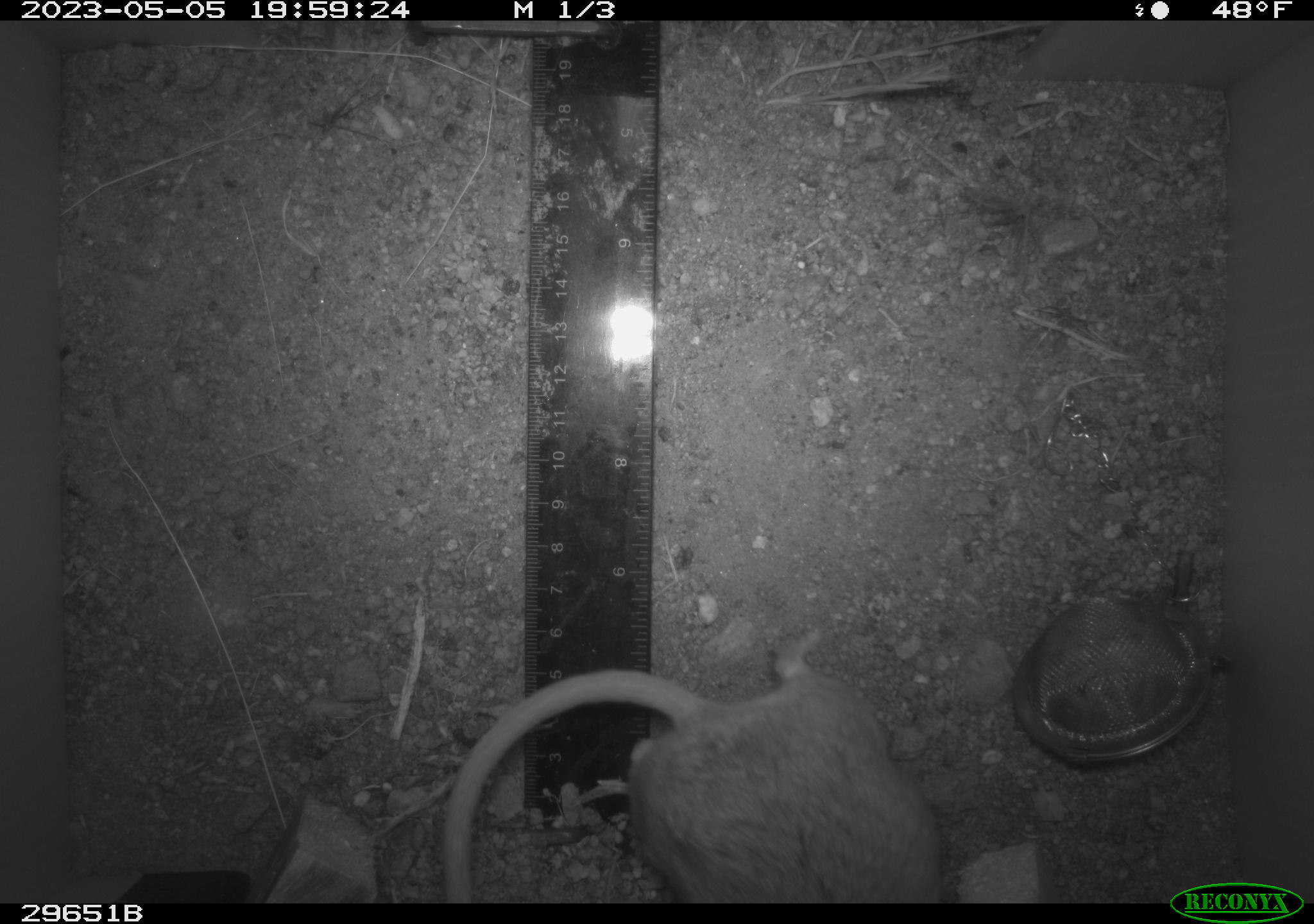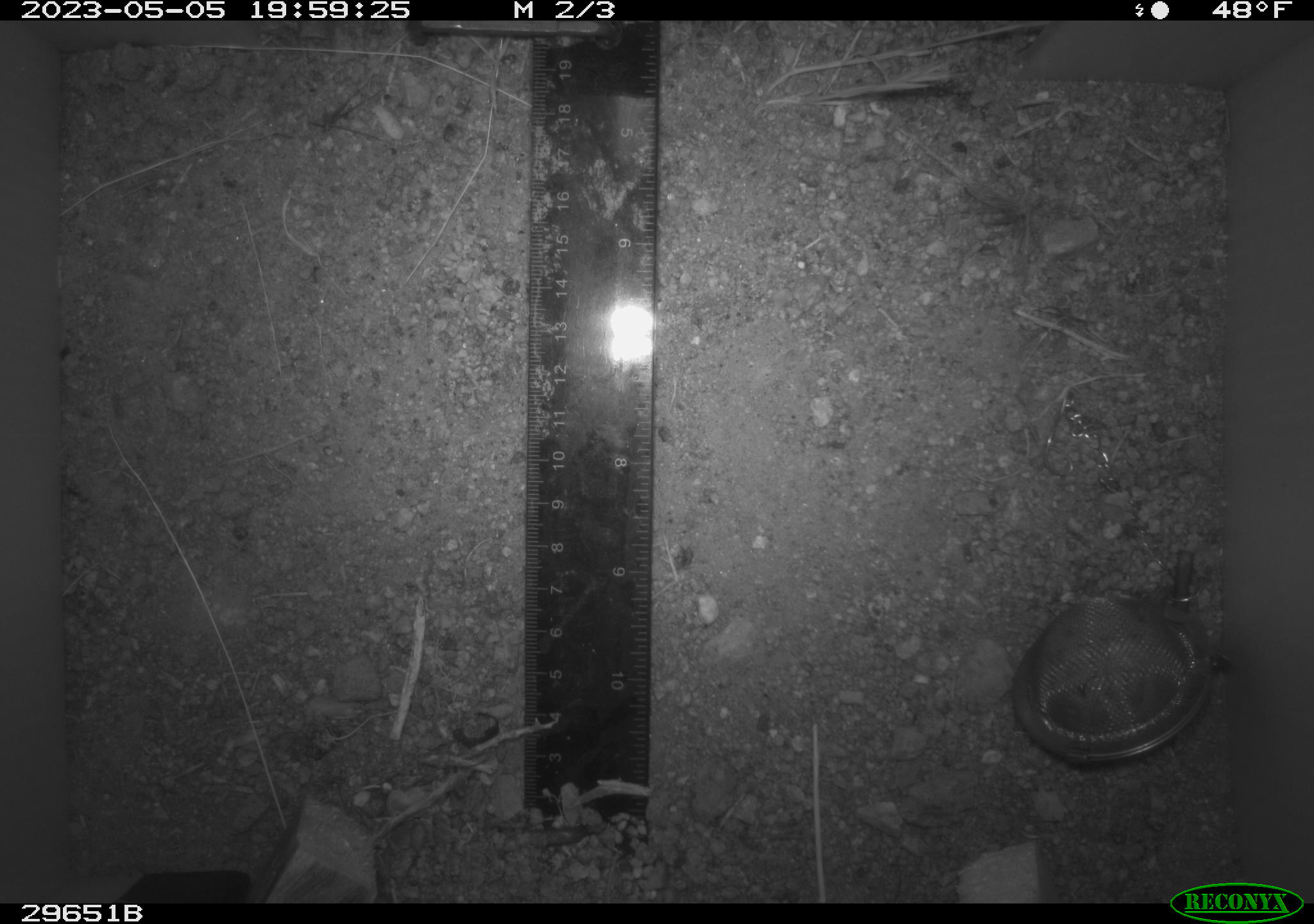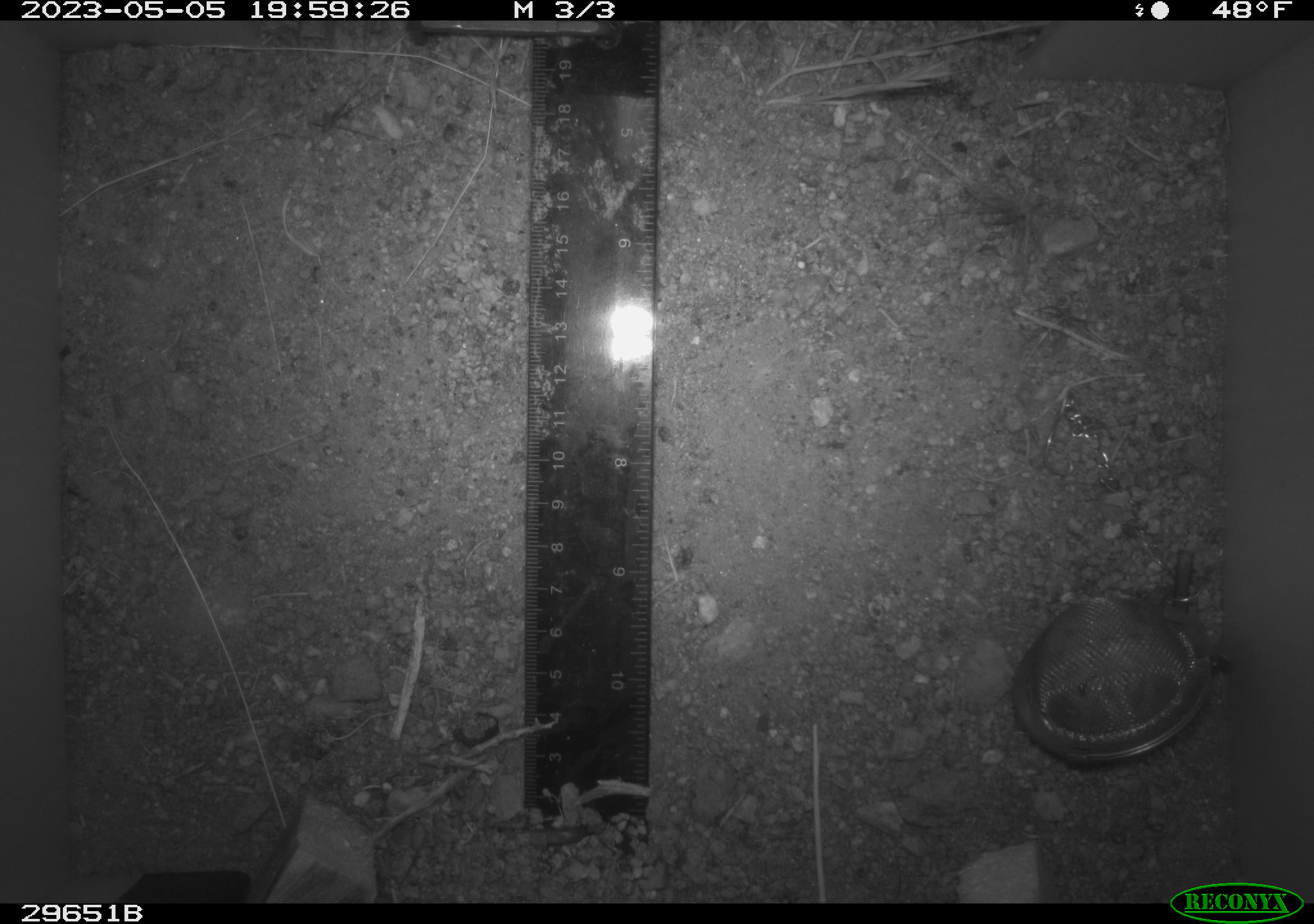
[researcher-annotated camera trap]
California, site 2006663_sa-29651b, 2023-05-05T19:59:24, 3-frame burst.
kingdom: Animalia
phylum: Chordata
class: Mammalia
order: Rodentia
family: Cricetidae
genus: Neotoma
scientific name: Neotoma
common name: pack rat or woodrat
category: neotoma species